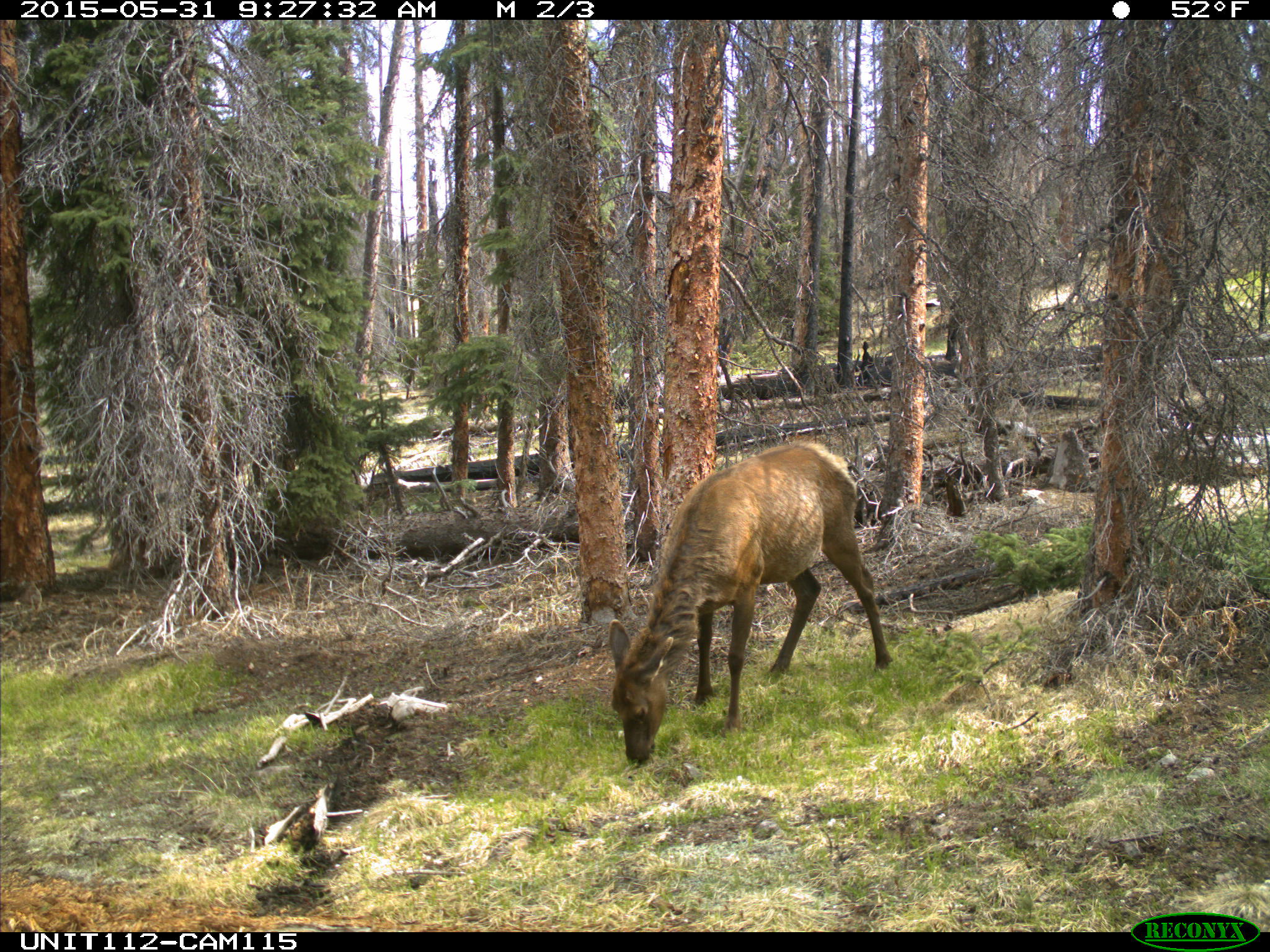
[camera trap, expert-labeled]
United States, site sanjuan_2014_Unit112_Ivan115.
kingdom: Animalia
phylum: Chordata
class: Mammalia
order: Artiodactyla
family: Cervidae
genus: Cervus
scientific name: Cervus elaphus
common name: red deer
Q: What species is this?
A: Cervus elaphus (red deer).